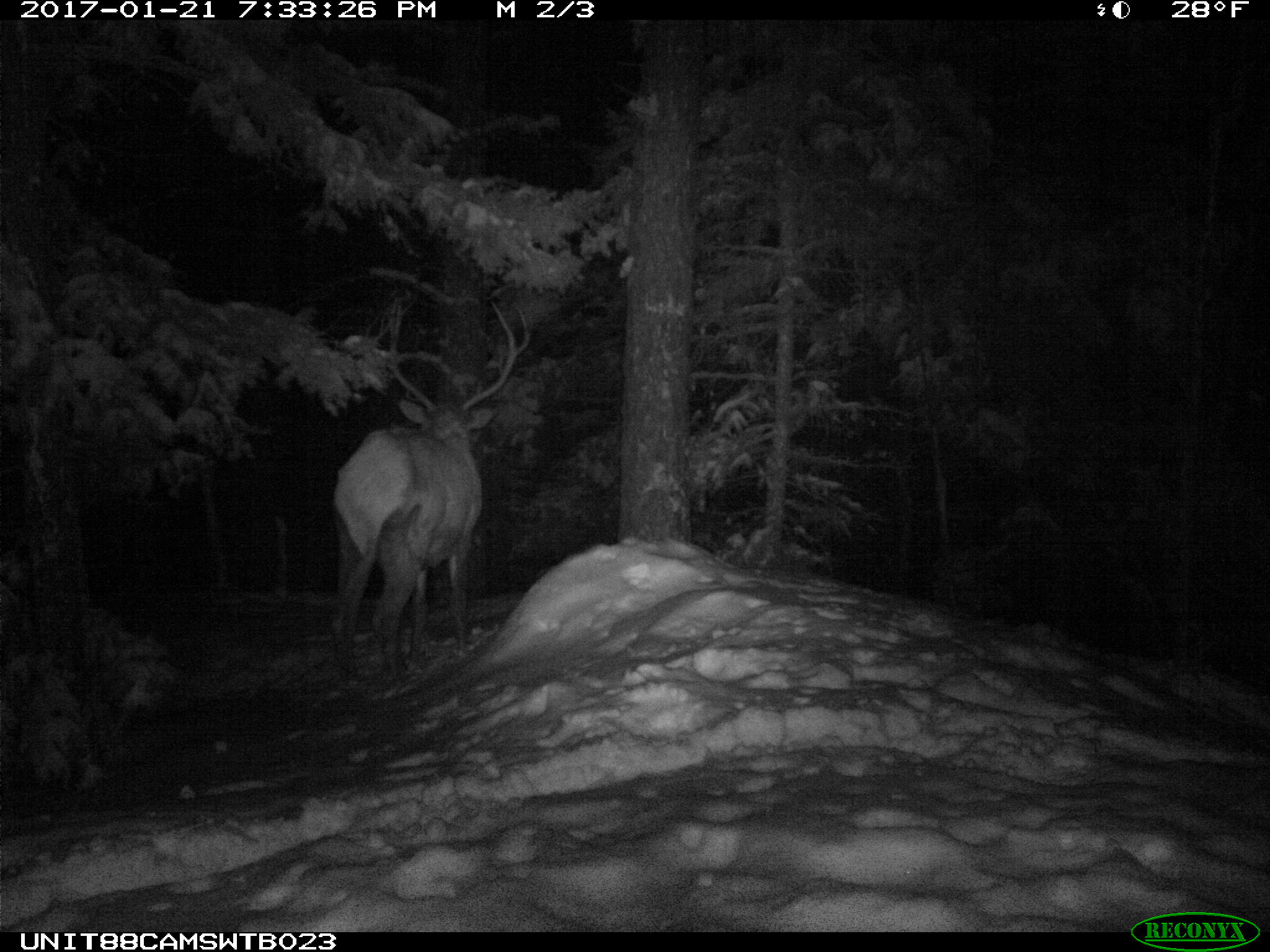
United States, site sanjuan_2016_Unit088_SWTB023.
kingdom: Animalia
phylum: Chordata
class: Mammalia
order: Artiodactyla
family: Cervidae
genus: Cervus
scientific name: Cervus elaphus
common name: red deer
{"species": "Cervus elaphus (red deer)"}